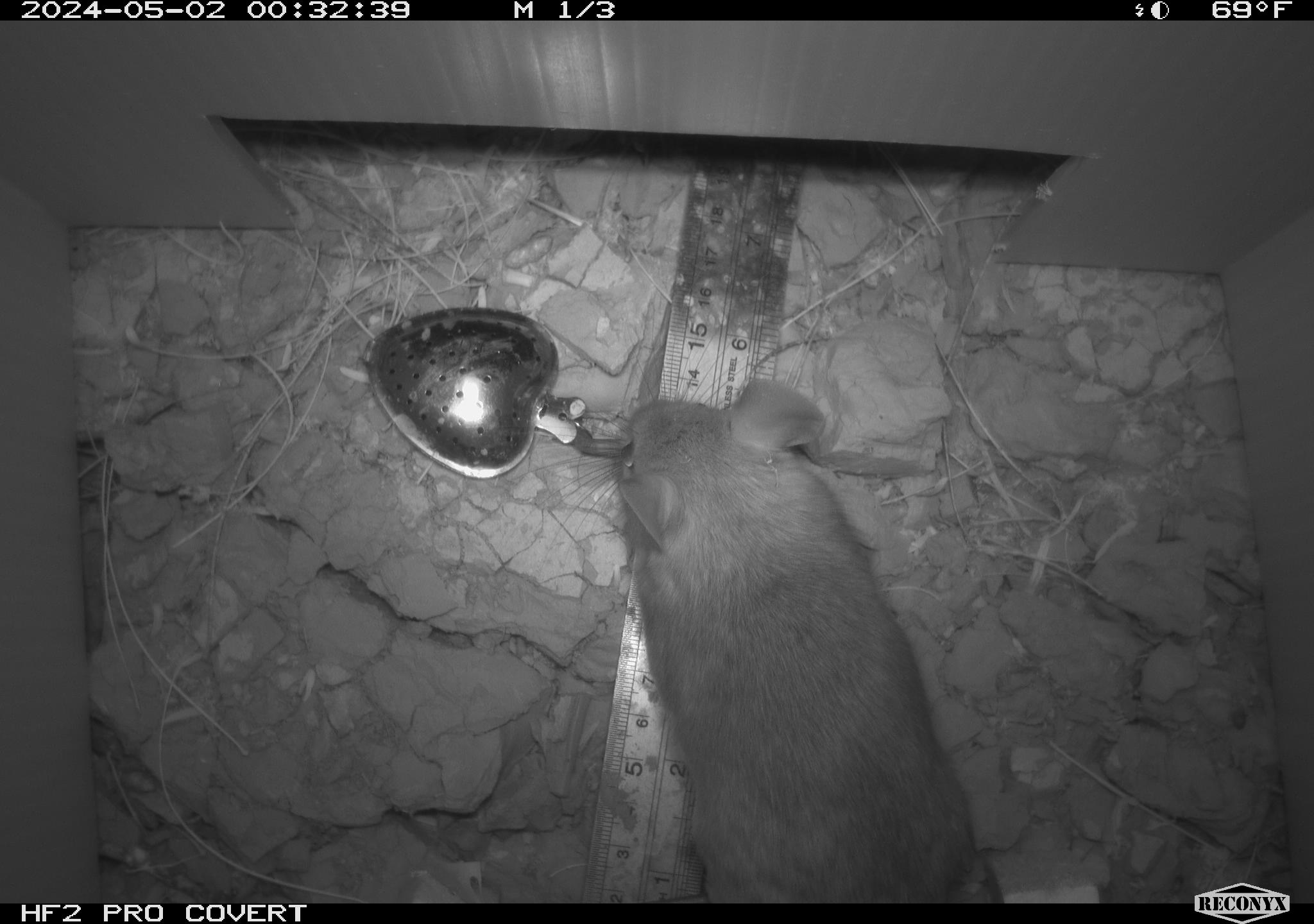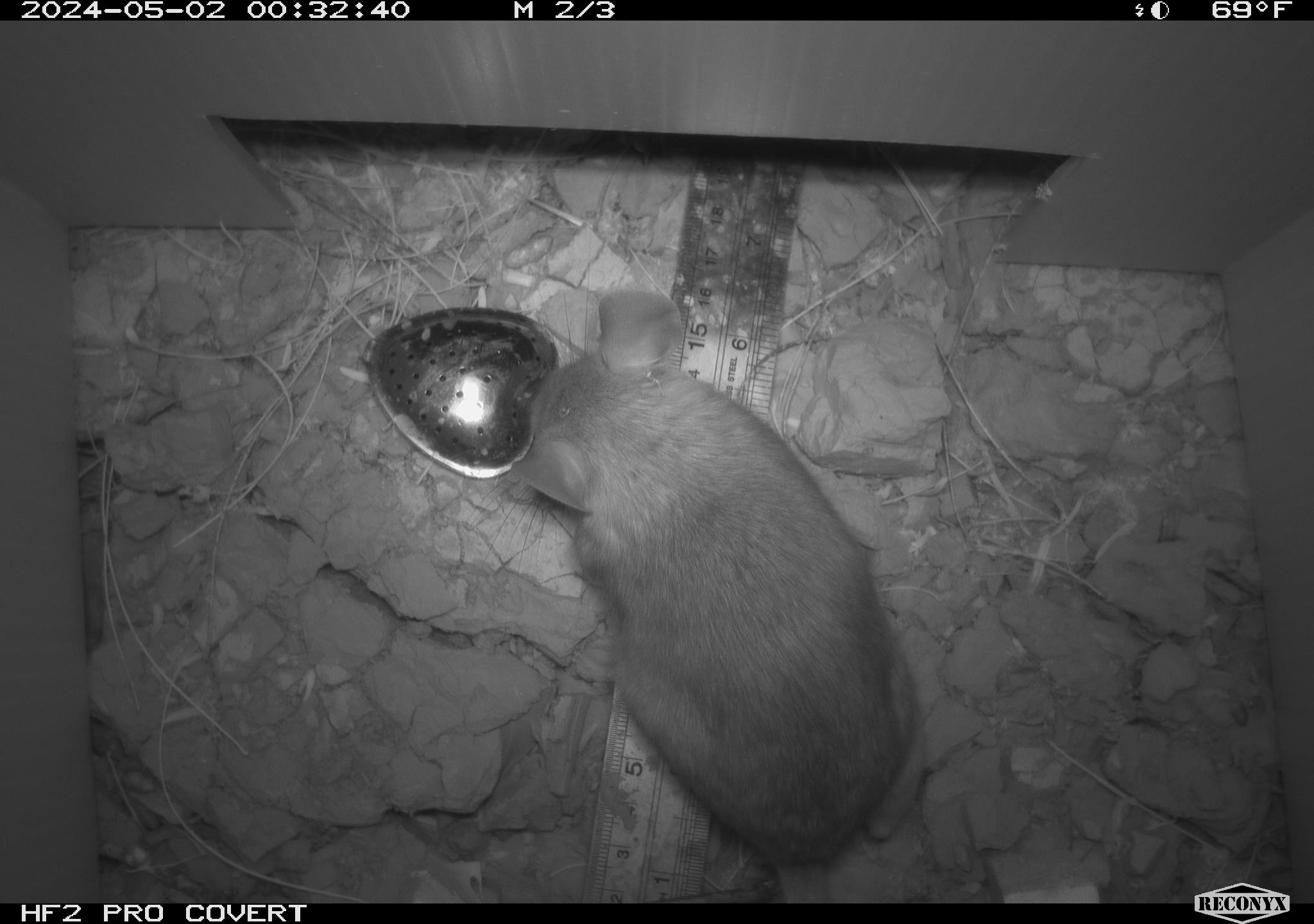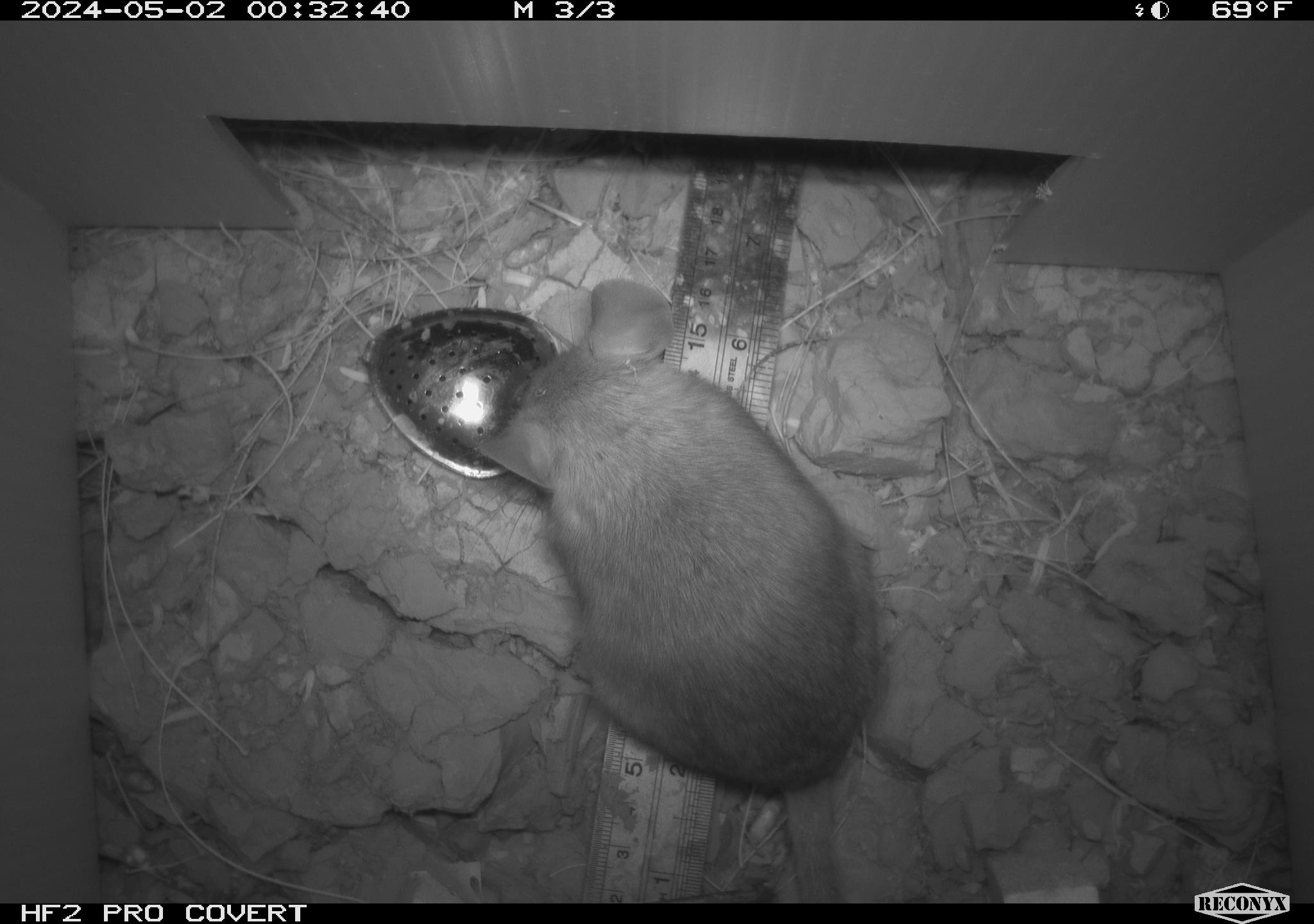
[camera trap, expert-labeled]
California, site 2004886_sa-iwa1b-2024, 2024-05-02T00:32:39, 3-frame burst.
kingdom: Animalia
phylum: Chordata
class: Mammalia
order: Rodentia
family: Cricetidae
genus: Neotoma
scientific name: Neotoma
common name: pack rat or woodrat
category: neotoma species